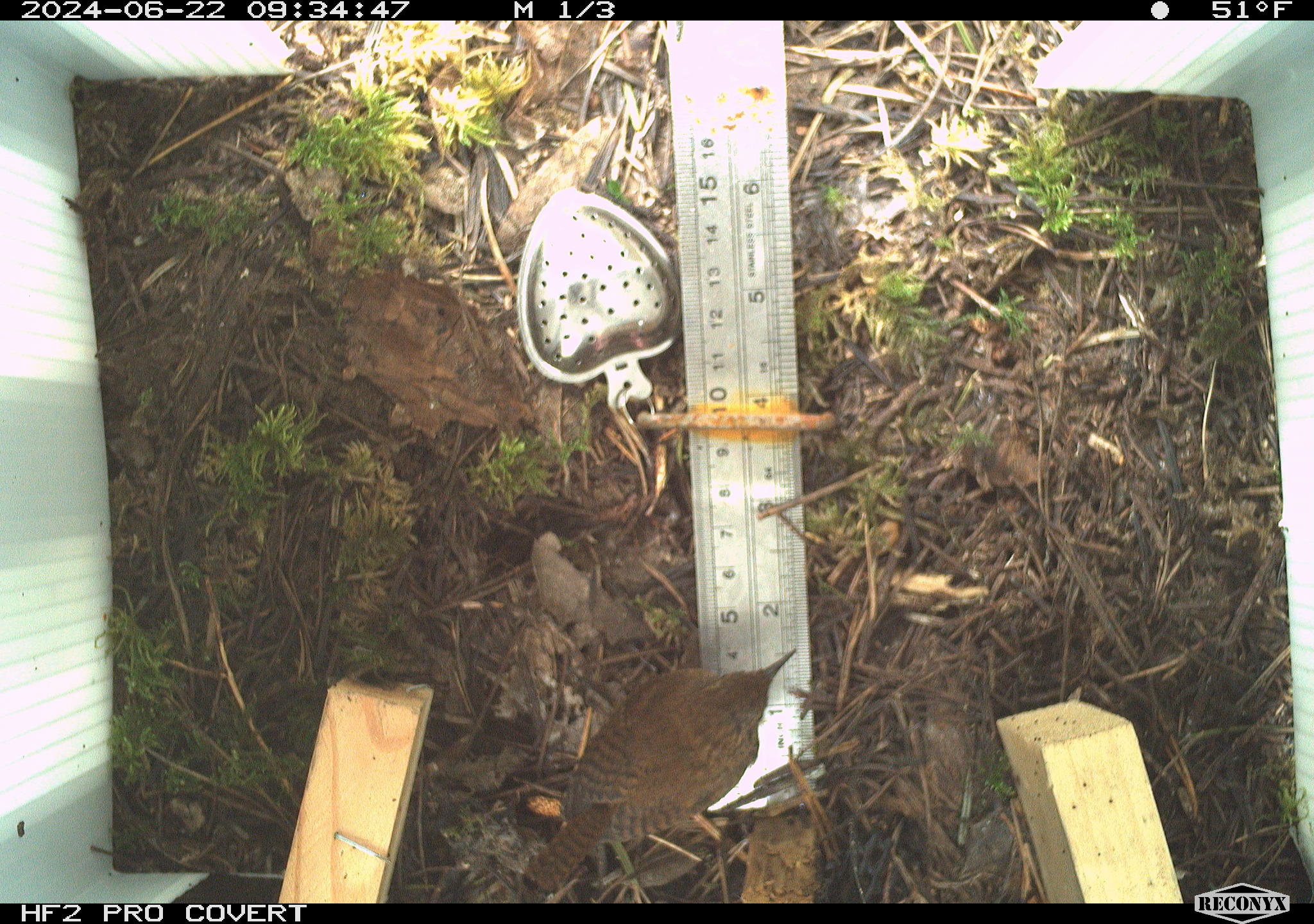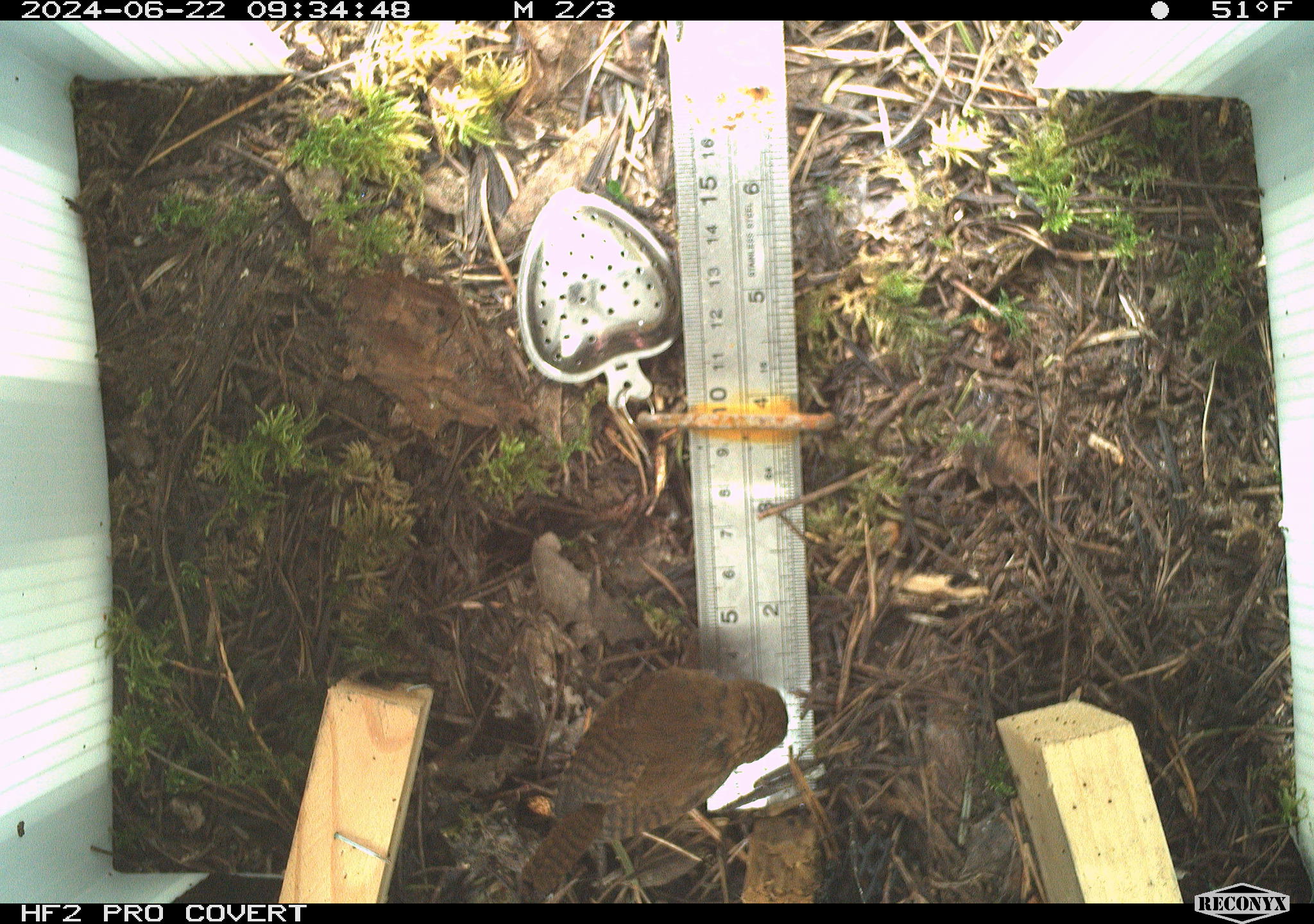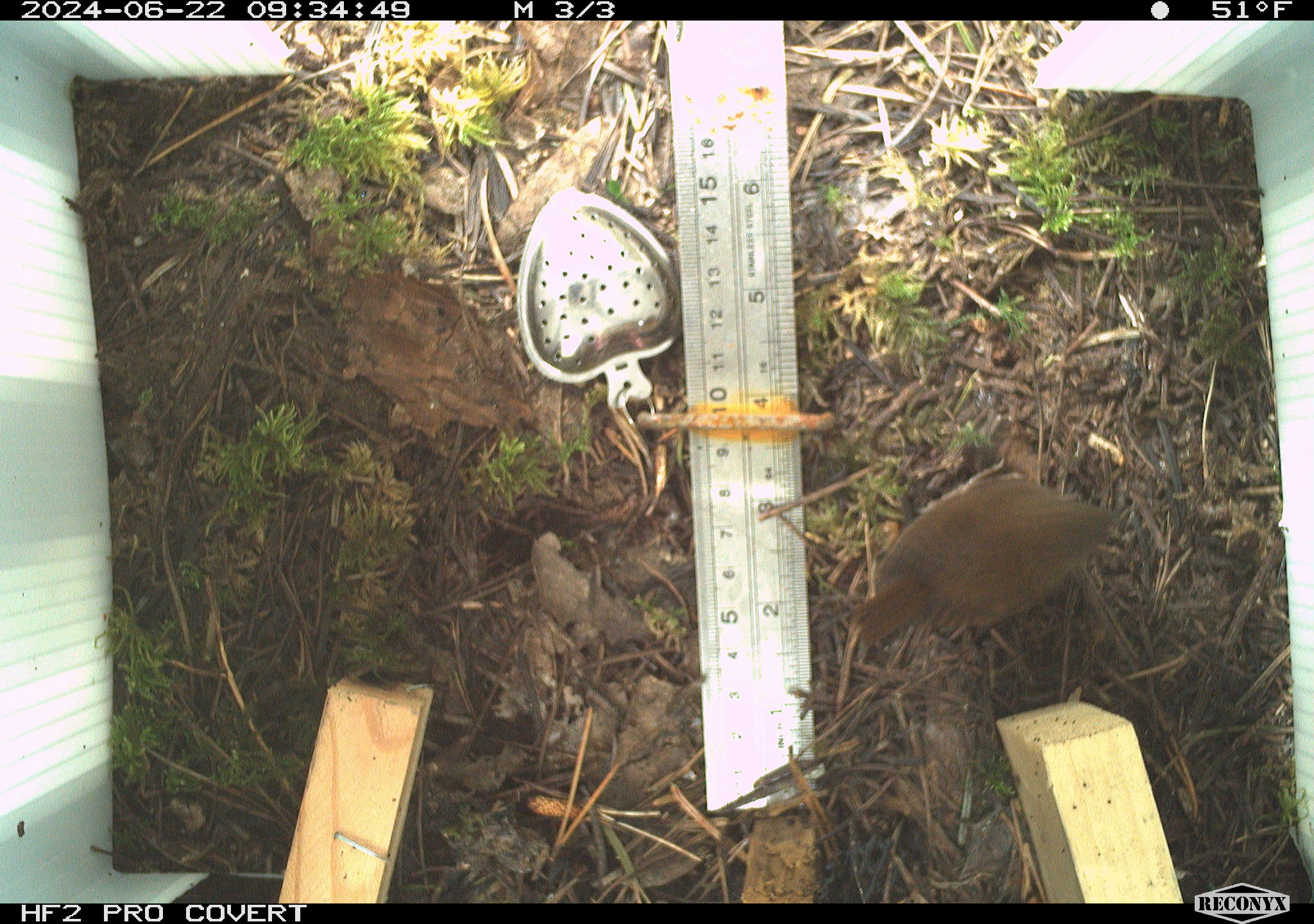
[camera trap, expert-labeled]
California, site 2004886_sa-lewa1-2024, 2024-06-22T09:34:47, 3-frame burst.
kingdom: Animalia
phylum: Chordata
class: Aves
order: Passeriformes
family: Troglodytidae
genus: Cistothorus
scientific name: Cistothorus palustris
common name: marsh wren